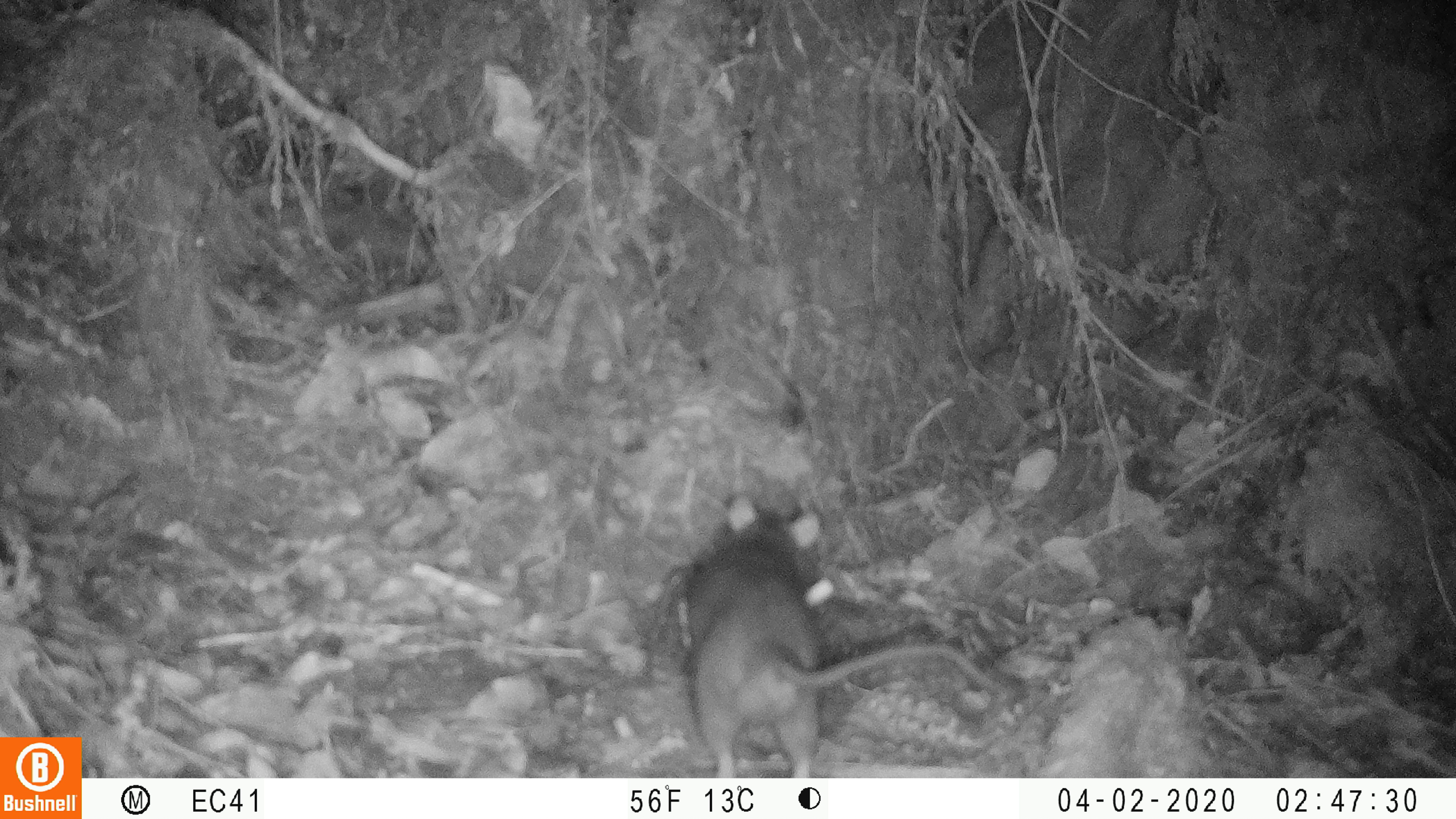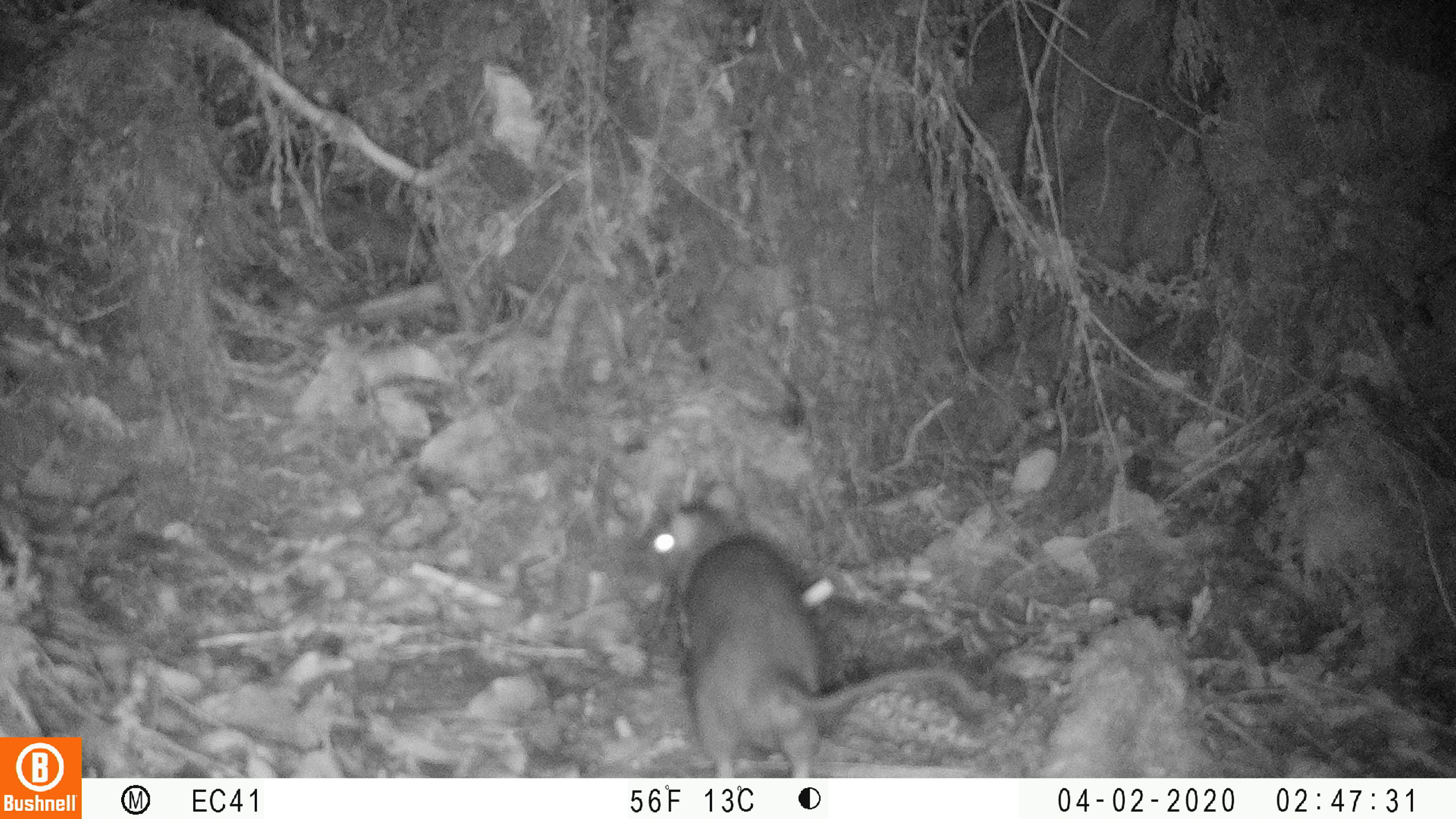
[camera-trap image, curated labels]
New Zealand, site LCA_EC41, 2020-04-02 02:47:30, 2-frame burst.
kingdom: Animalia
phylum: Chordata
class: Mammalia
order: Rodentia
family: Muridae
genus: Rattus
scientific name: Rattus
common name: rat